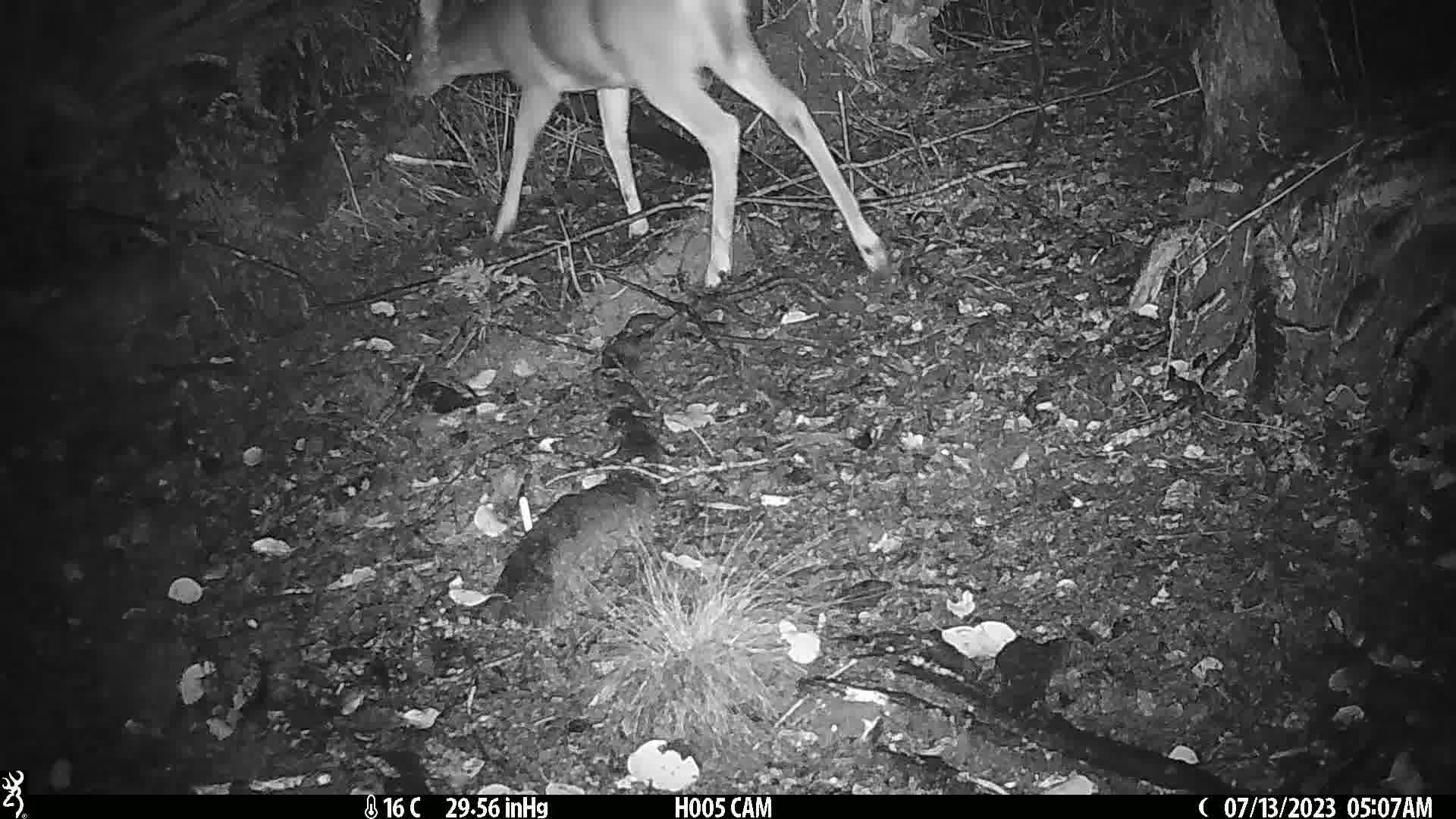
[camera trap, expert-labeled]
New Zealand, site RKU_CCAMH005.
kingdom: Animalia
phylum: Chordata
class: Mammalia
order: Artiodactyla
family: Cervidae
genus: Odocoileus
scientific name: Odocoileus virginianus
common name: white-tailed deer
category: white tailed deer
White tailed deer (white-tailed deer) (Odocoileus virginianus).